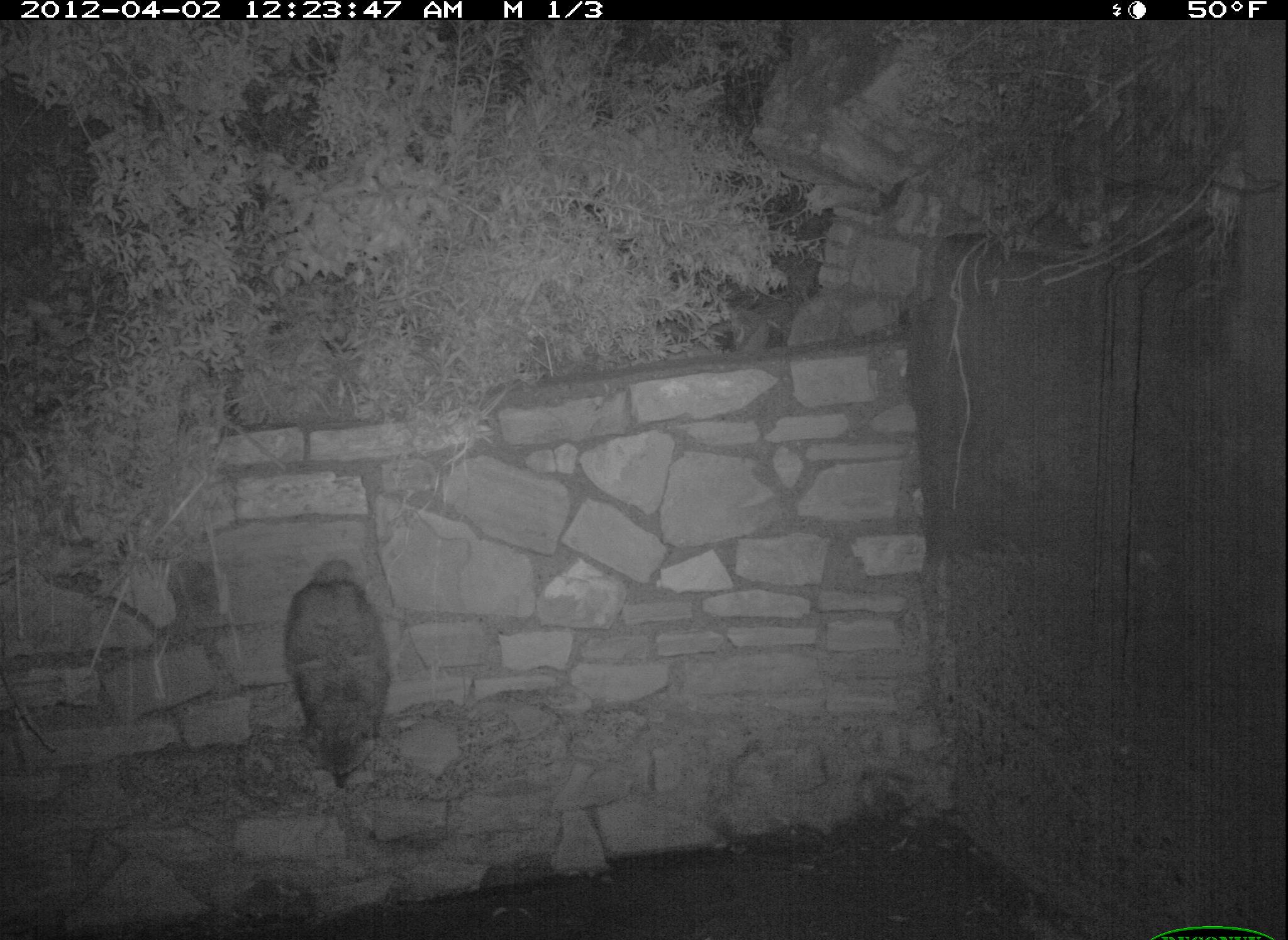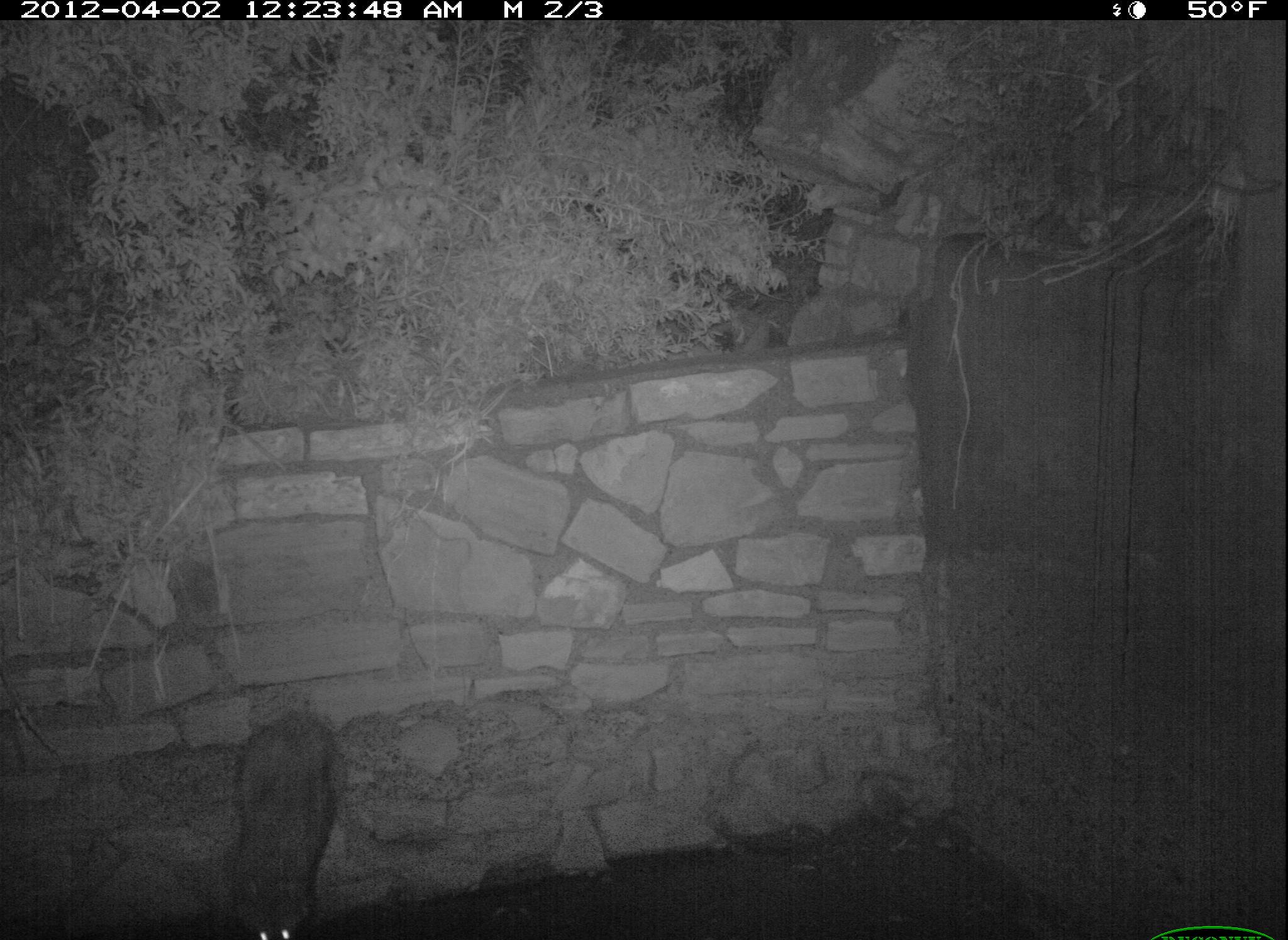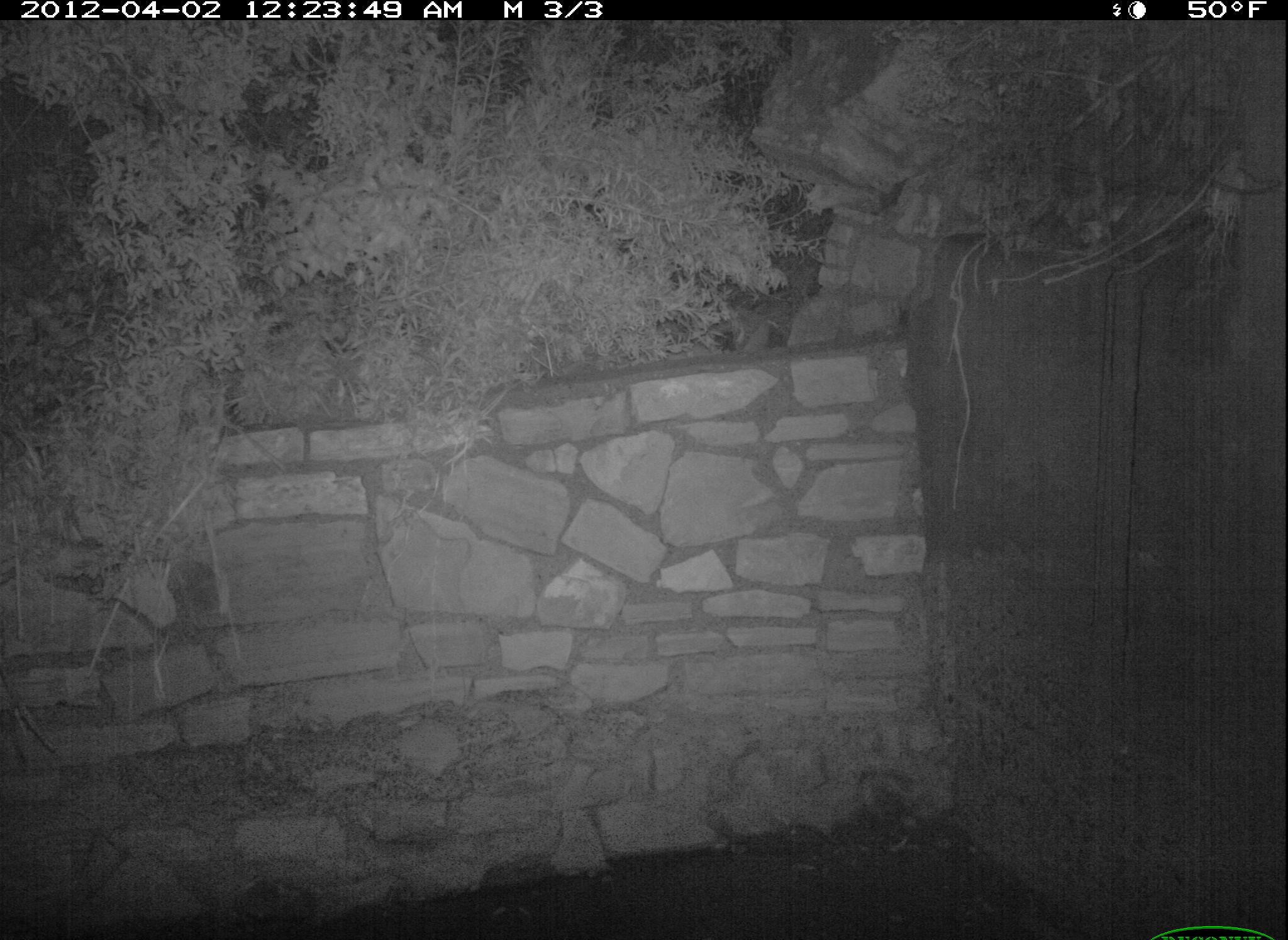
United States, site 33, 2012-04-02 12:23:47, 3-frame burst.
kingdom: Animalia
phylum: Chordata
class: Mammalia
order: Carnivora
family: Procyonidae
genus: Procyon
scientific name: Procyon lotor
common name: raccoon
Raccoon (Procyon lotor).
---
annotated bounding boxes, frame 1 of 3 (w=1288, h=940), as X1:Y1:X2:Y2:
raccoon: 270:538:401:796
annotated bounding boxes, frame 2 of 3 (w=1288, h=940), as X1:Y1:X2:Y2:
raccoon: 204:696:364:937